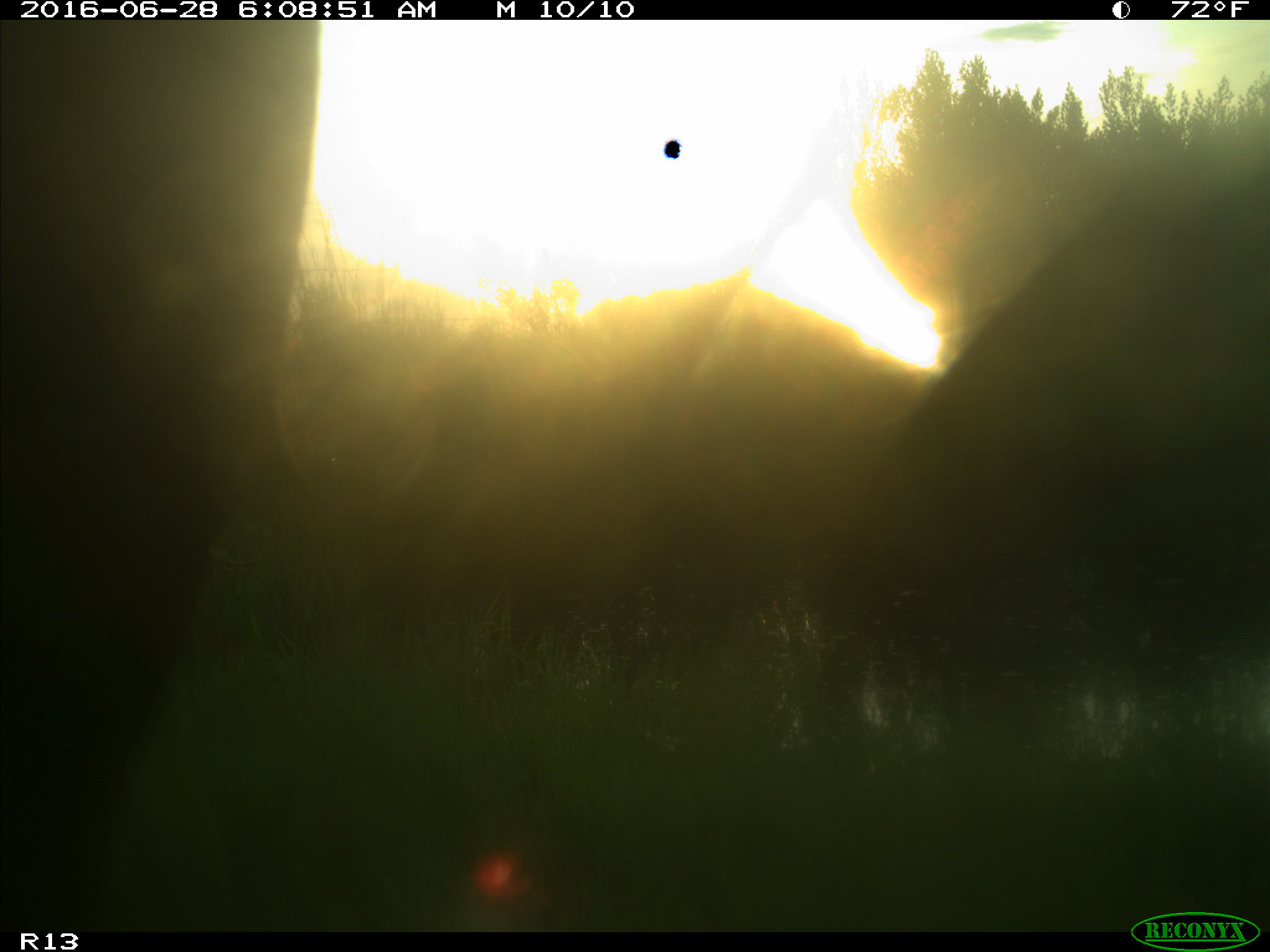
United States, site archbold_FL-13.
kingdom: Animalia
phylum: Chordata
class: Mammalia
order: Artiodactyla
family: Bovidae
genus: Bos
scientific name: Bos taurus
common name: domestic cow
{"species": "Bos taurus (domestic cow)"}